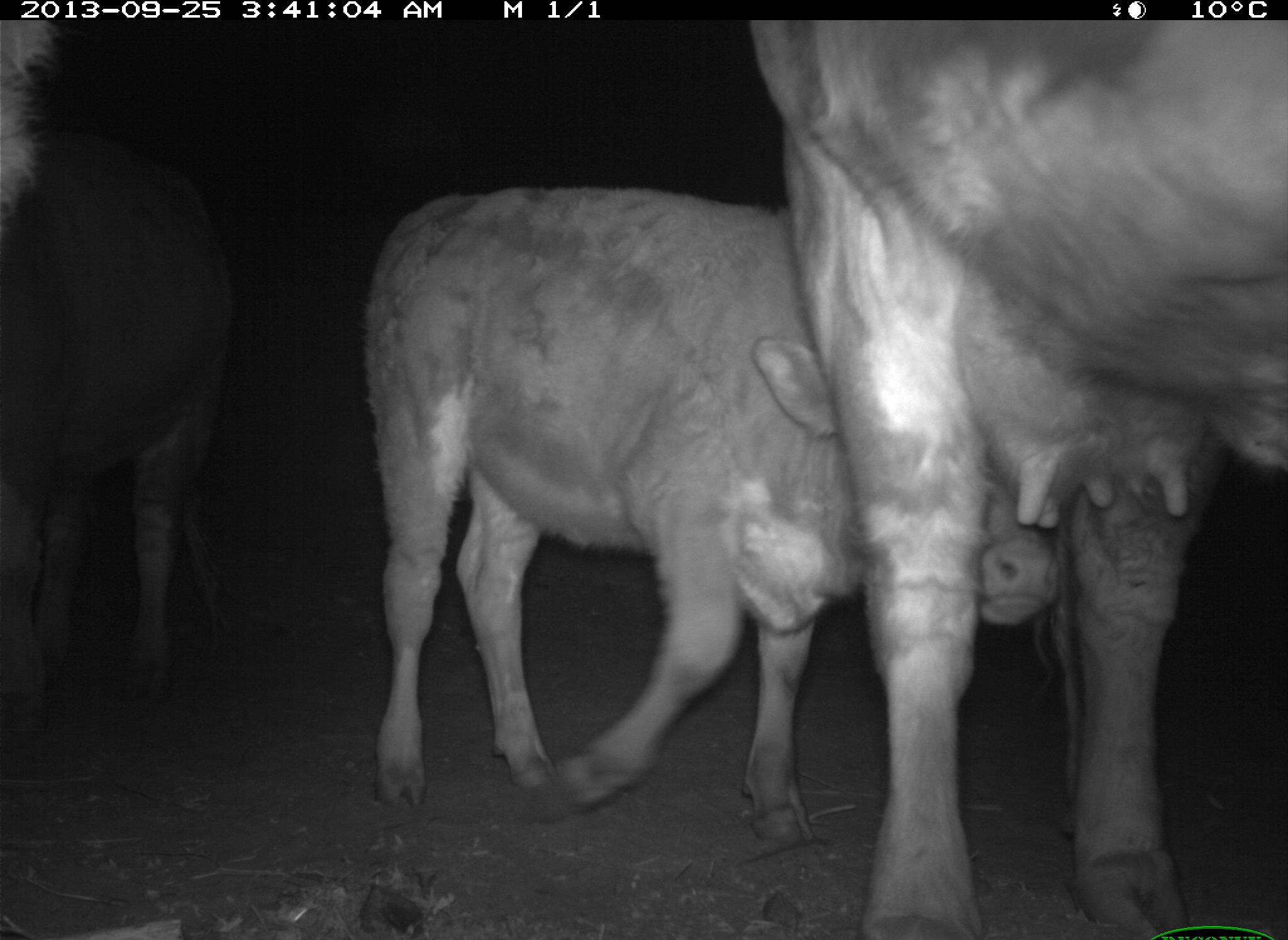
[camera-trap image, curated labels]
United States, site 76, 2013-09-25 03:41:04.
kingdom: Animalia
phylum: Chordata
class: Mammalia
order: Artiodactyla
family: Bovidae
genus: Bos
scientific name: Bos taurus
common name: cow